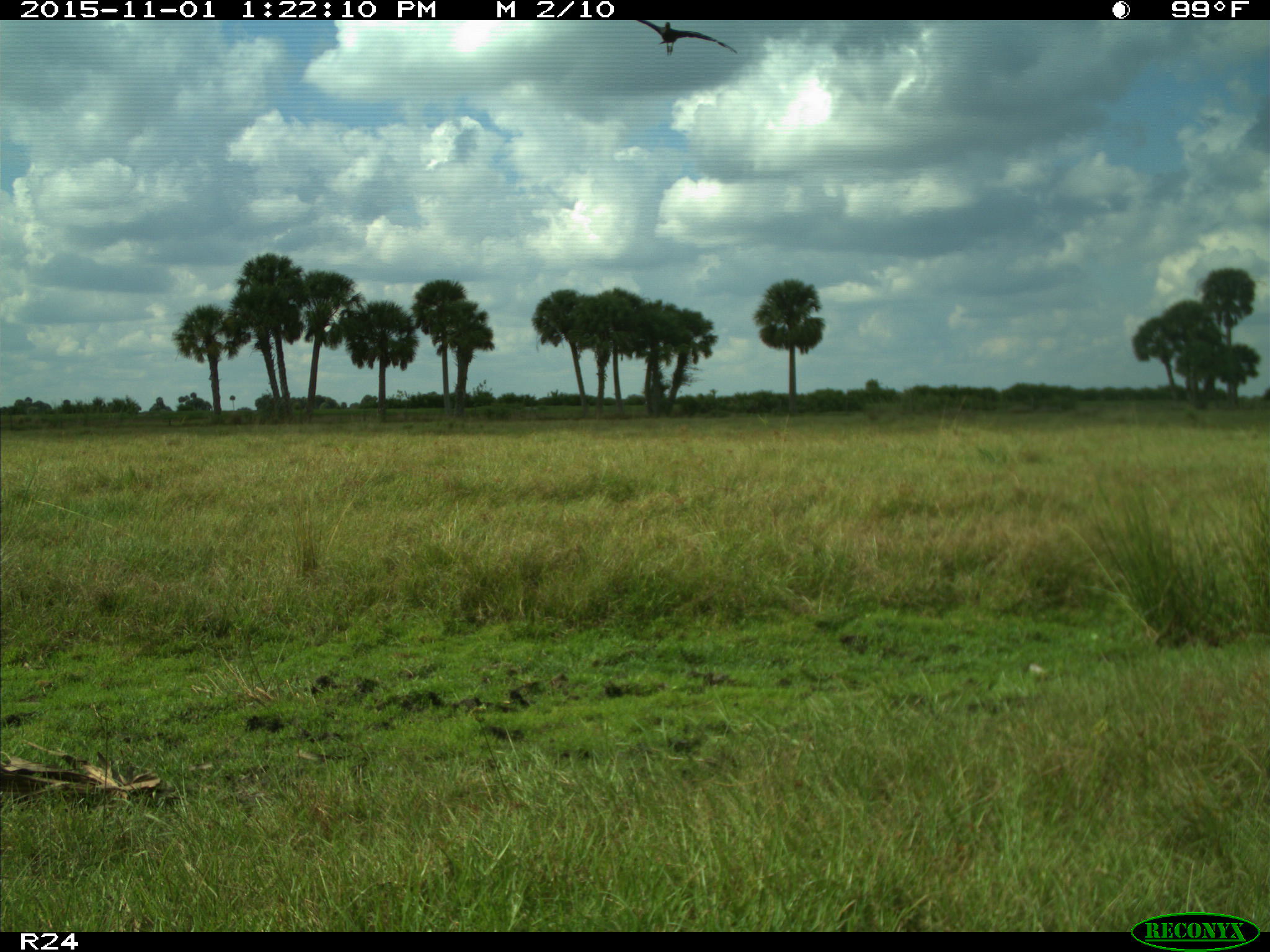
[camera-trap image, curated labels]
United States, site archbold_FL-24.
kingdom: Animalia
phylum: Chordata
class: Aves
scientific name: Aves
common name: birds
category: unidentified bird